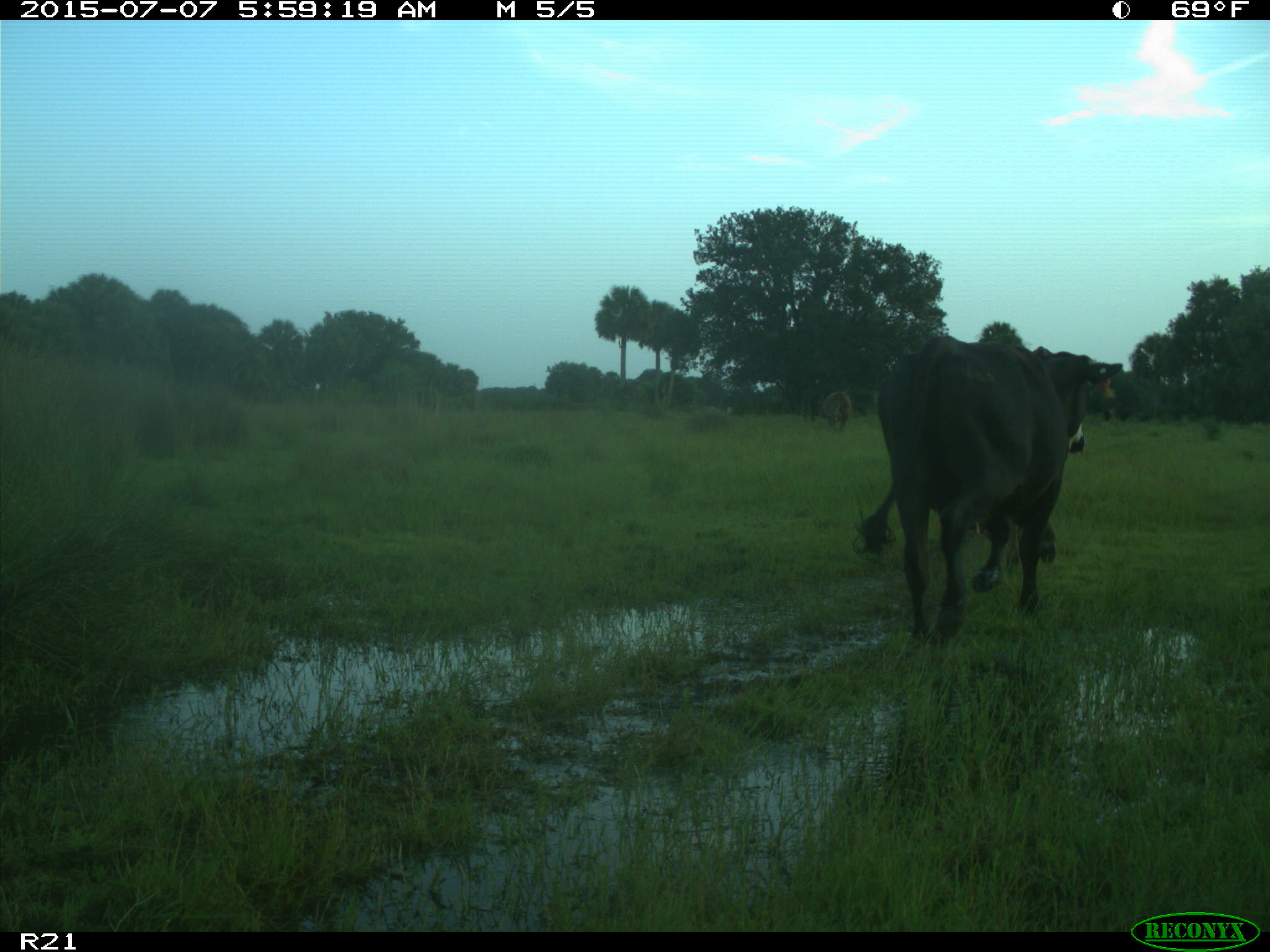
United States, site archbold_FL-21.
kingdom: Animalia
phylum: Chordata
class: Mammalia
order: Artiodactyla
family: Bovidae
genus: Bos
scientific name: Bos taurus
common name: domestic cow